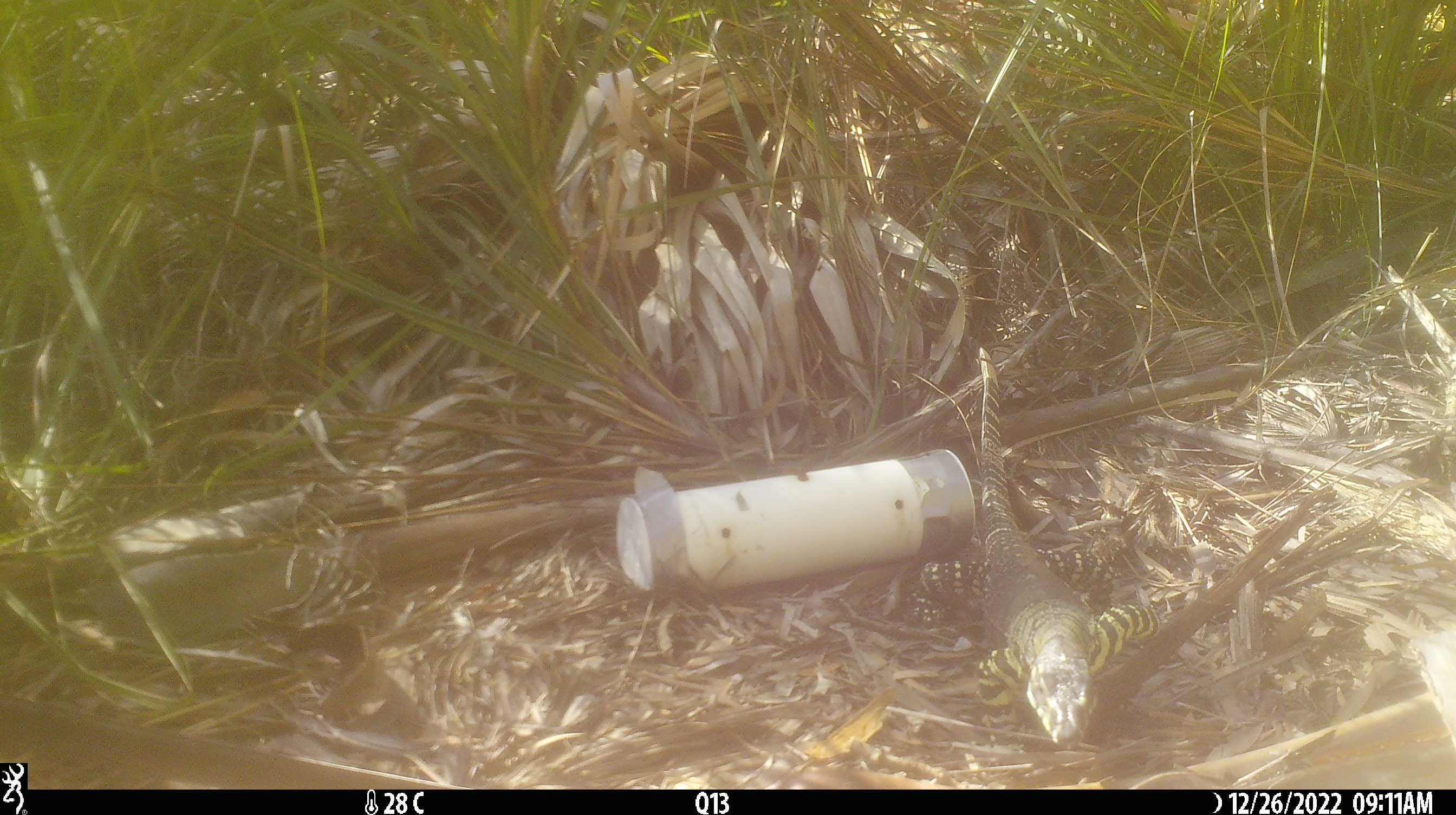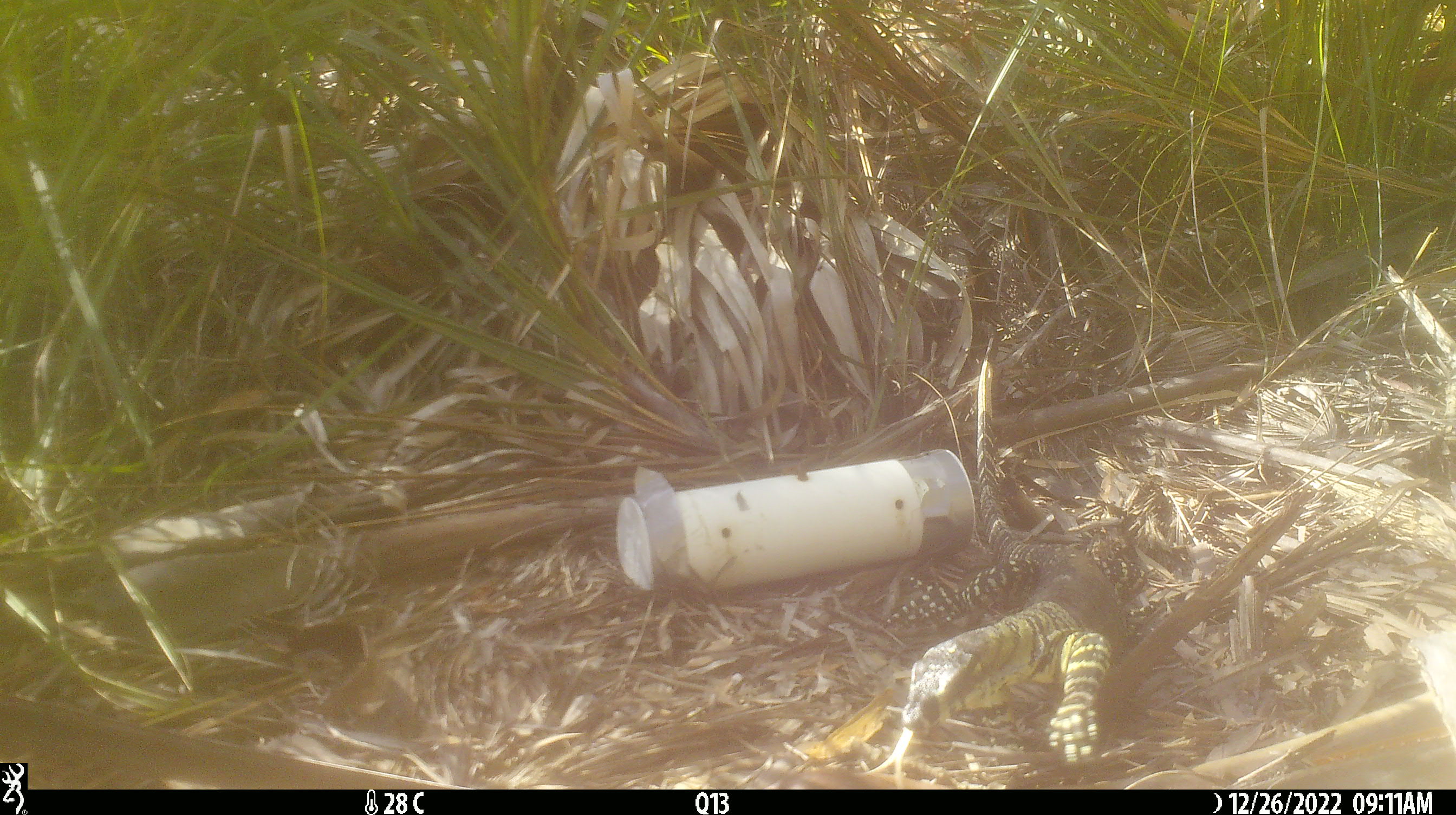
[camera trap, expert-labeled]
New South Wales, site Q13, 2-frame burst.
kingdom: Animalia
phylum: Chordata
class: Reptilia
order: Squamata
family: Varanidae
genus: Varanus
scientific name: Varanus varius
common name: lace monitor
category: goanna